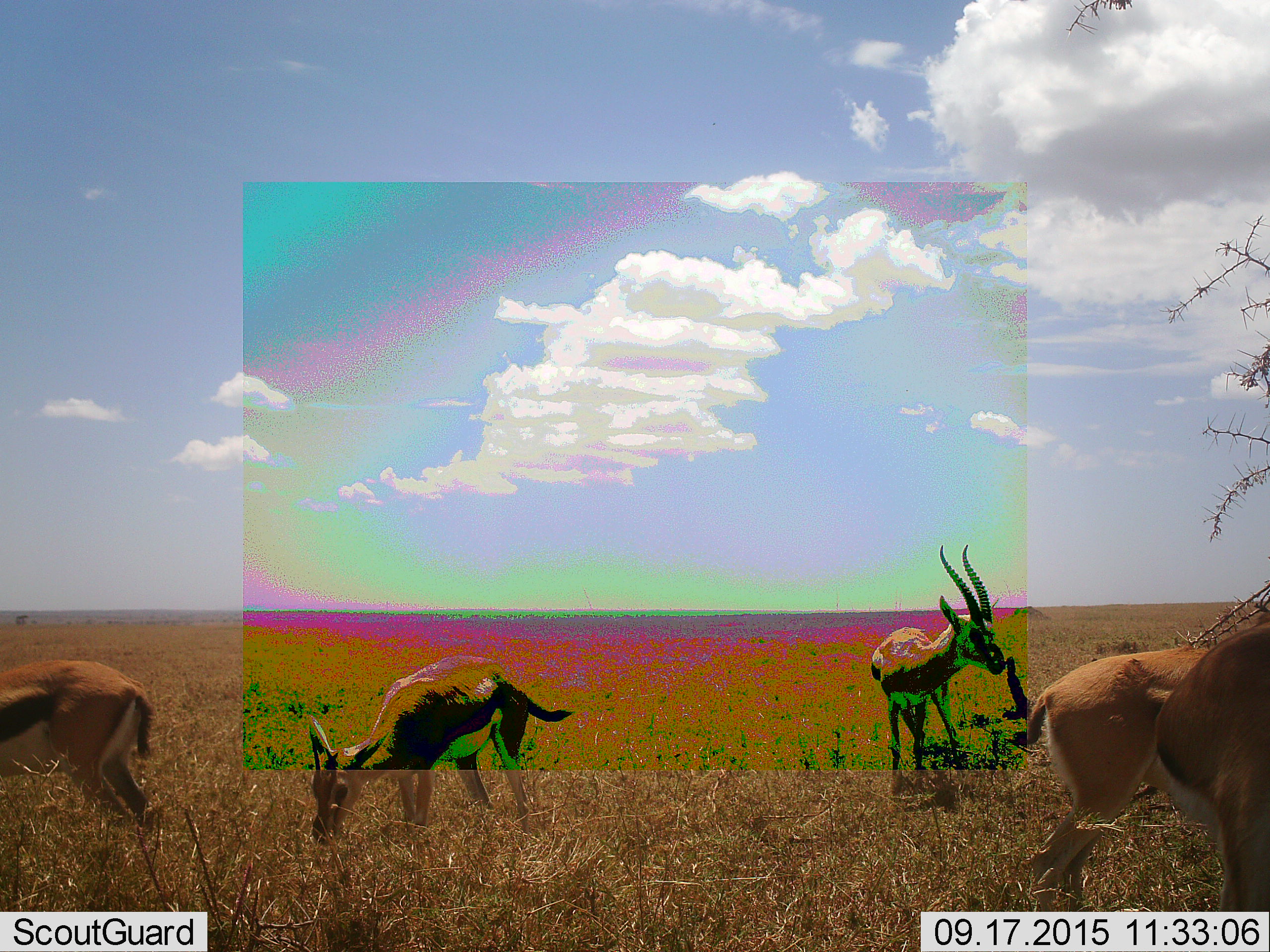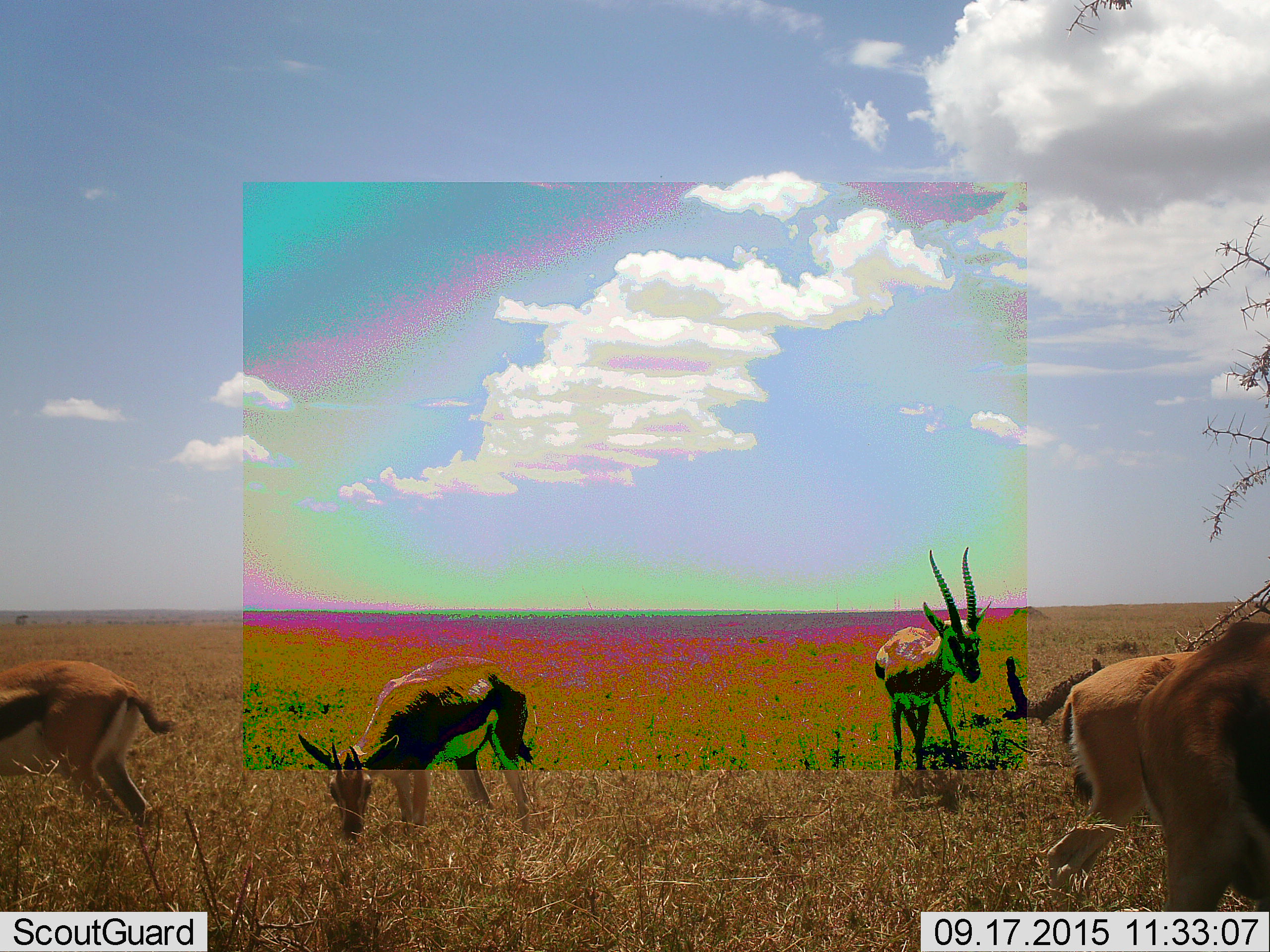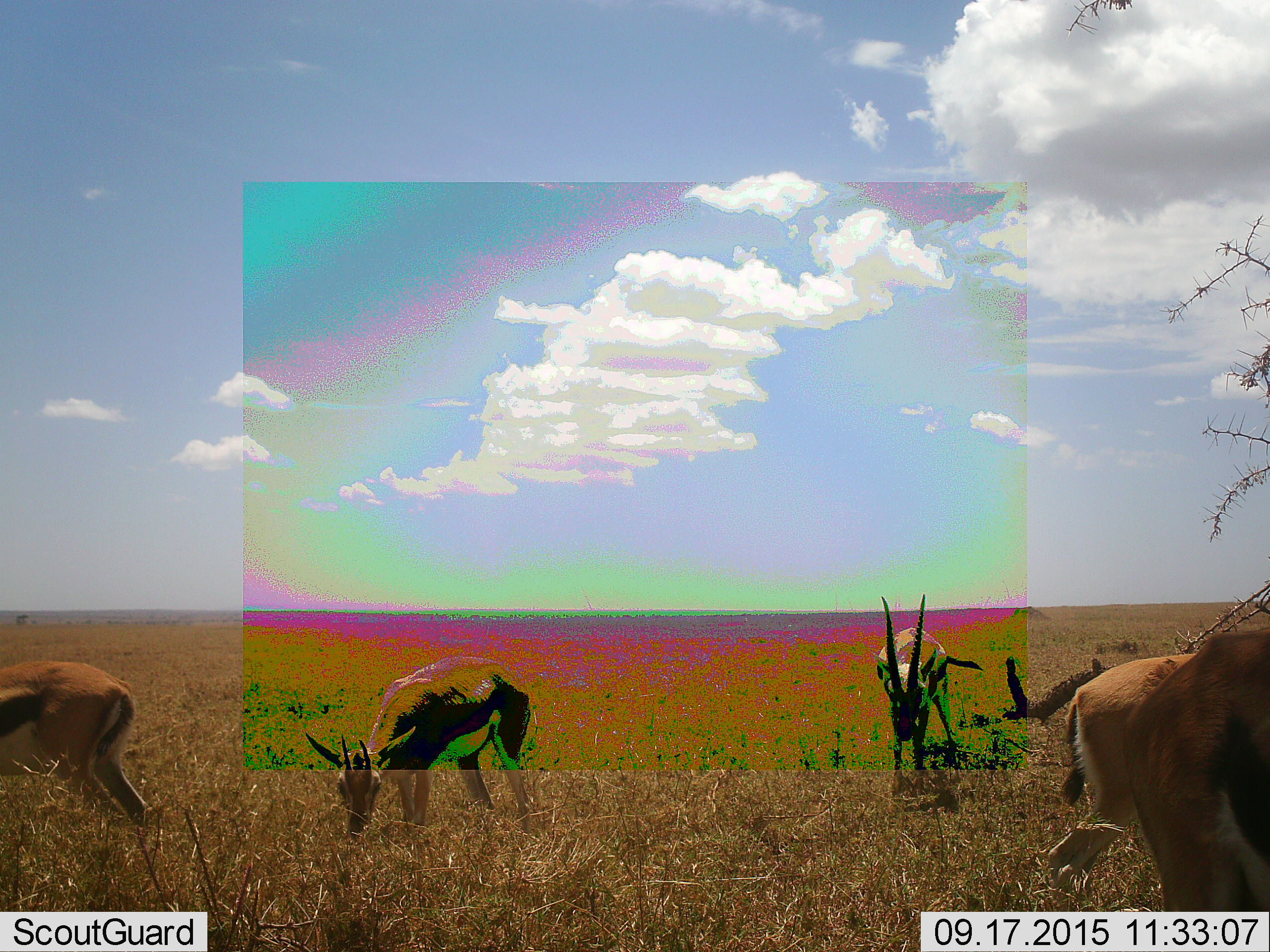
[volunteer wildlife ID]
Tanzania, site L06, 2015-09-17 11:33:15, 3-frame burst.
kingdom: Animalia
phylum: Chordata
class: Mammalia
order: Artiodactyla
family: Bovidae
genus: Eudorcas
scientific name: Eudorcas thomsonii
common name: thomson's gazelle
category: gazellethomsons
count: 5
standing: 70%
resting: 0%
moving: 50%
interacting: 0%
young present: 20%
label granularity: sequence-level